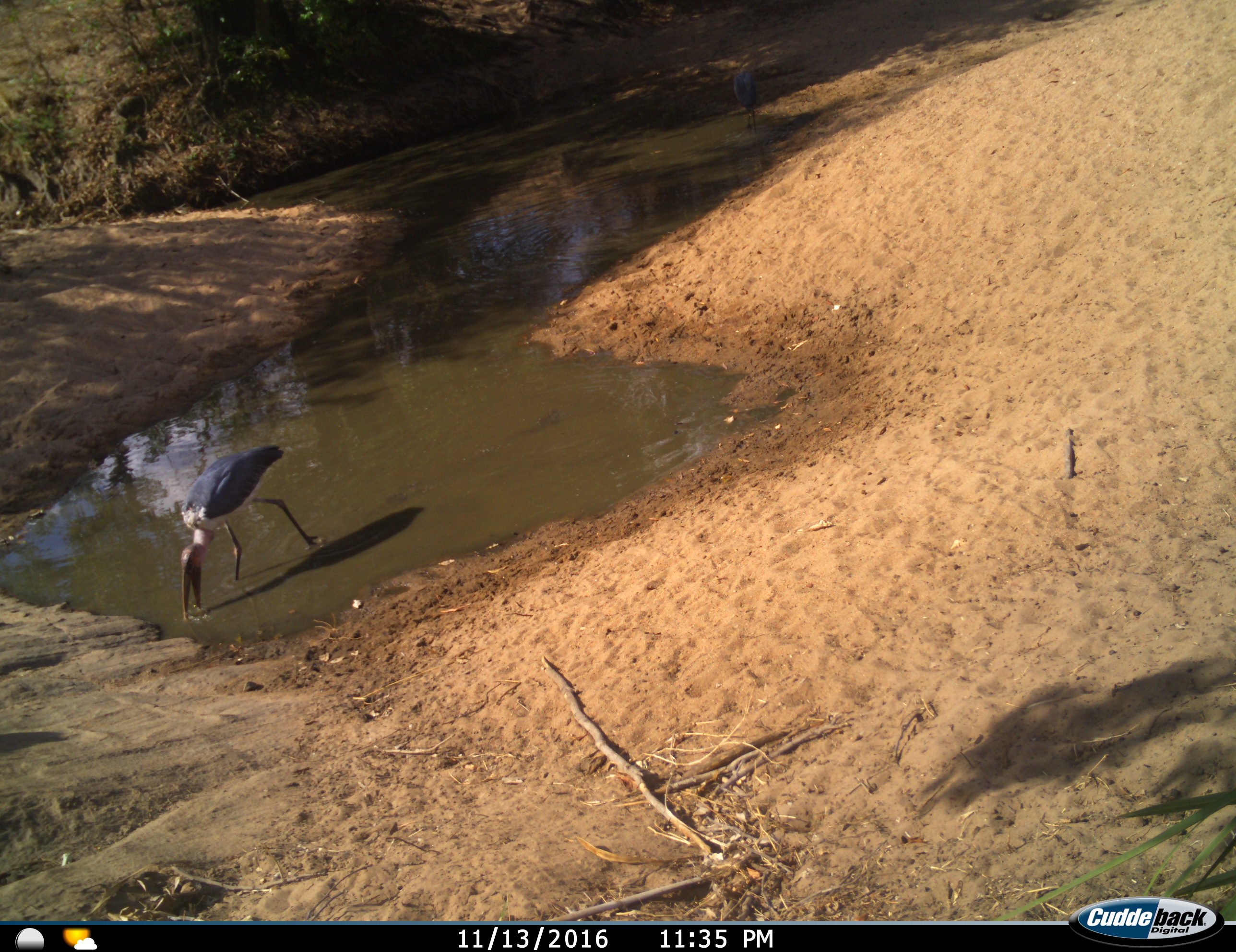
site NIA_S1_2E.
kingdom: Animalia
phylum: Chordata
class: Aves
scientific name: Aves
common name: bird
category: birdother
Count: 1.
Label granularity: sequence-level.